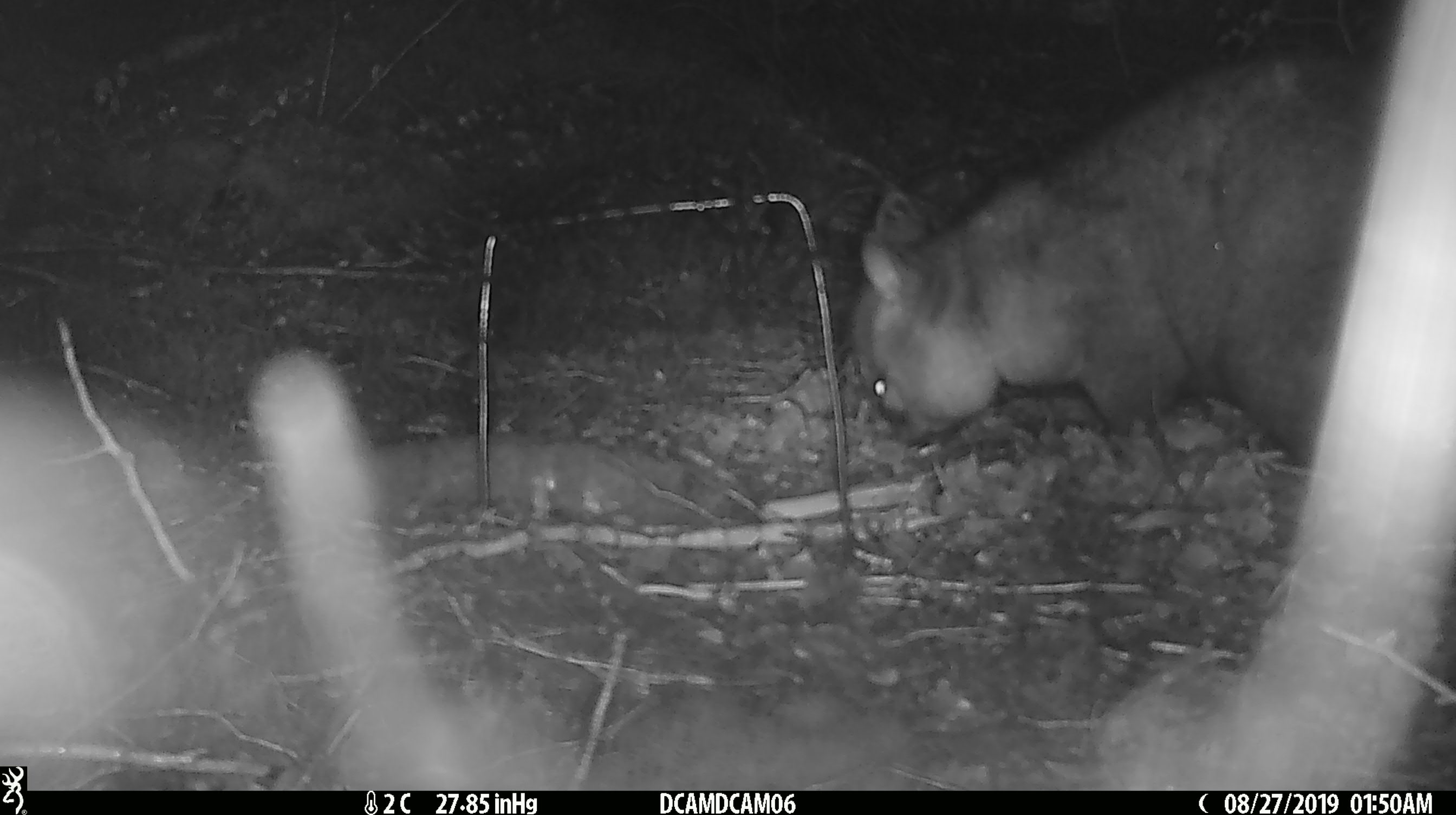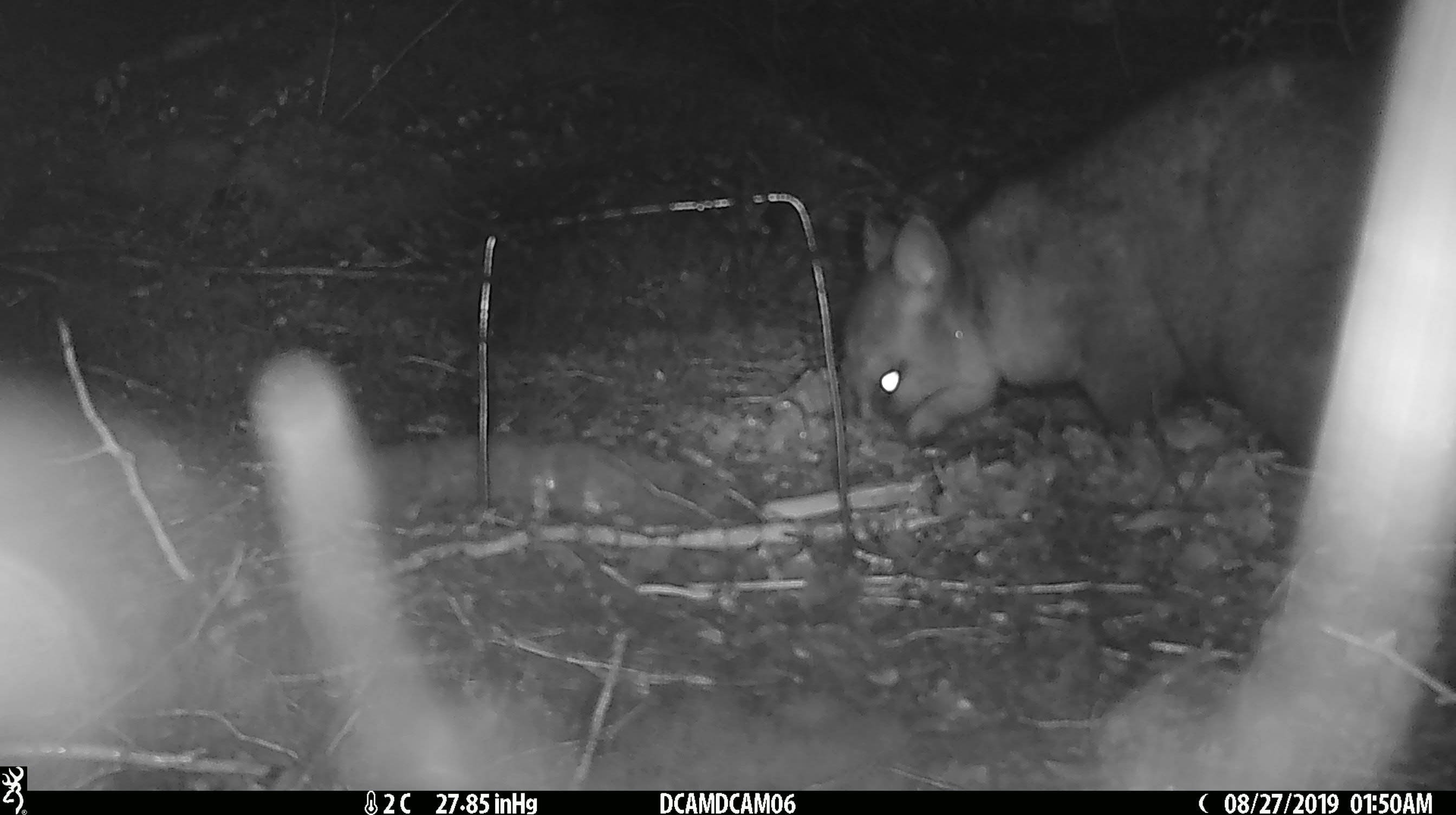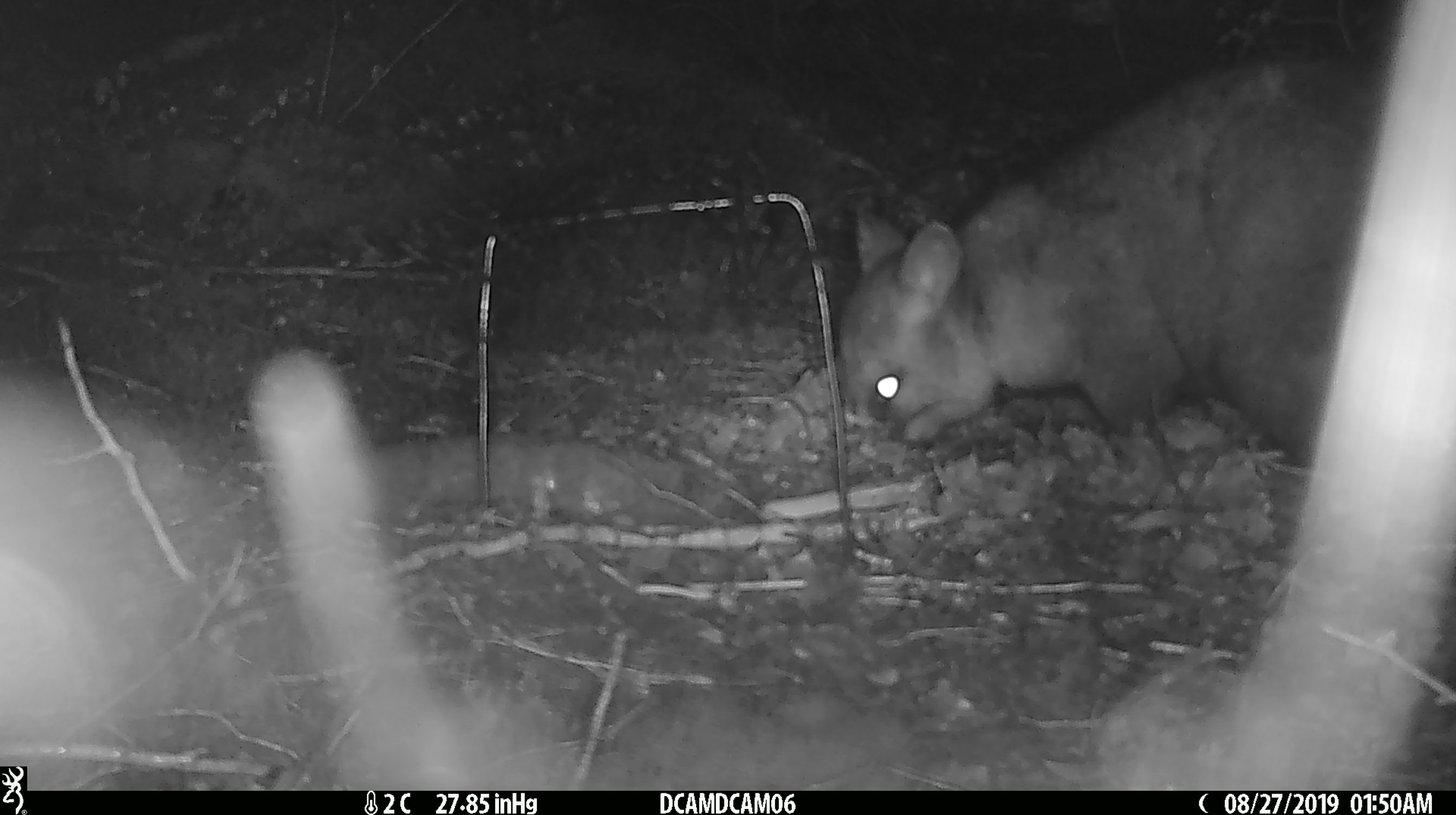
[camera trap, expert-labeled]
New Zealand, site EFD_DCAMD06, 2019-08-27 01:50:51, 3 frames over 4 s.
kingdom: Animalia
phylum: Chordata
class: Mammalia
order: Diprotodontia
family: Phalangeridae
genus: Trichosurus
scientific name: Trichosurus vulpecula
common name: common brushtail possum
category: possum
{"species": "possum (common brushtail possum) (Trichosurus vulpecula)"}